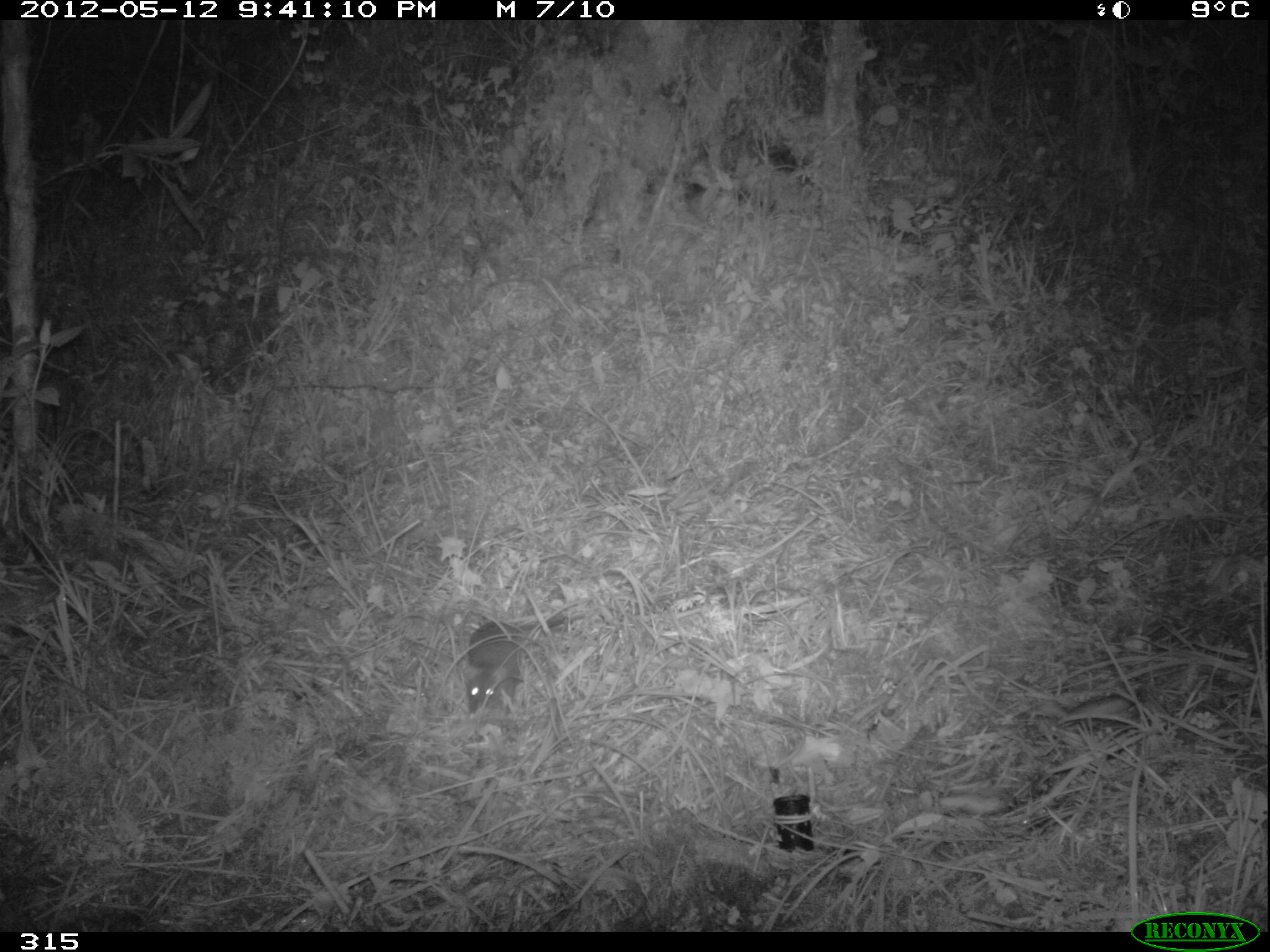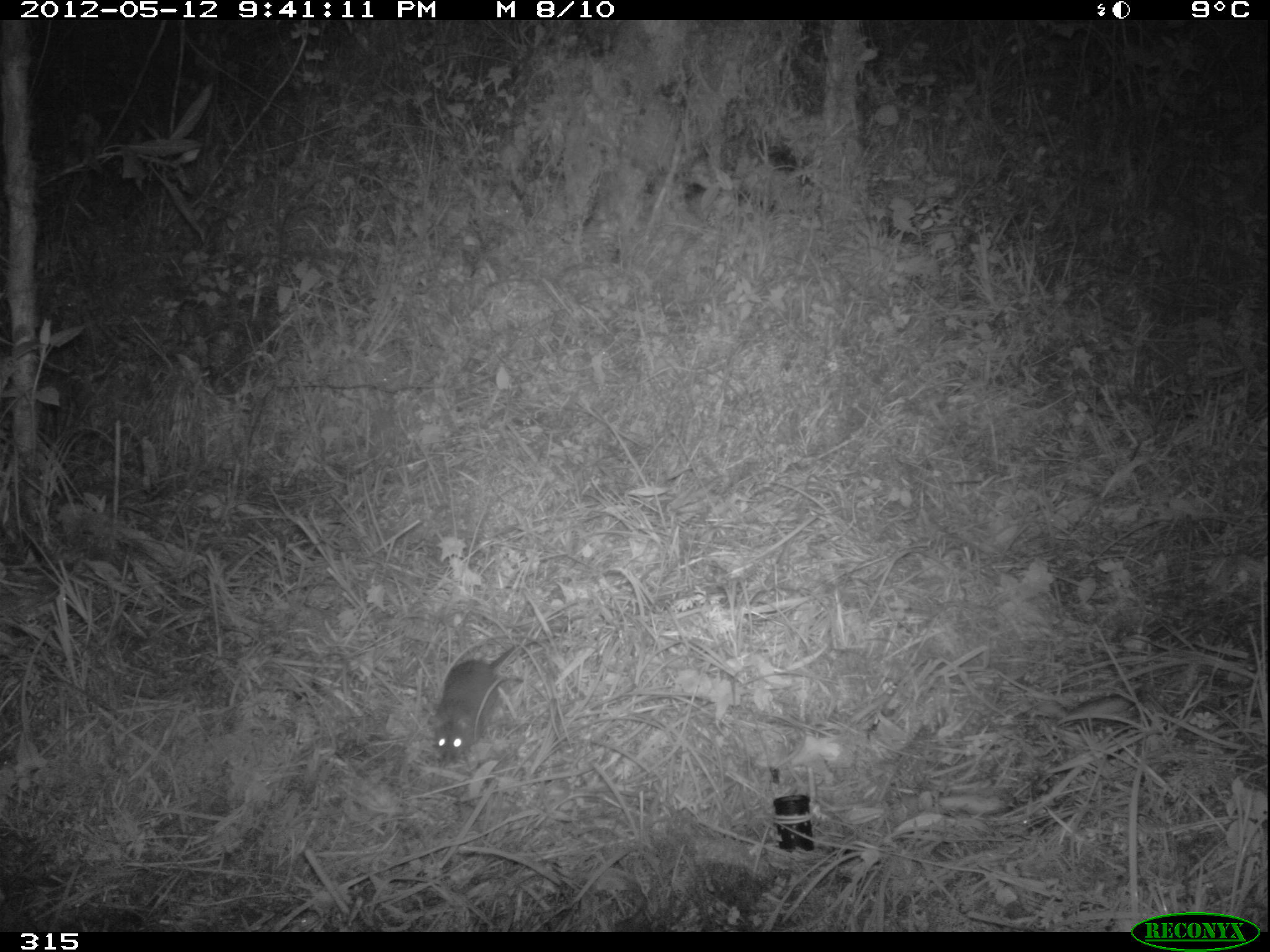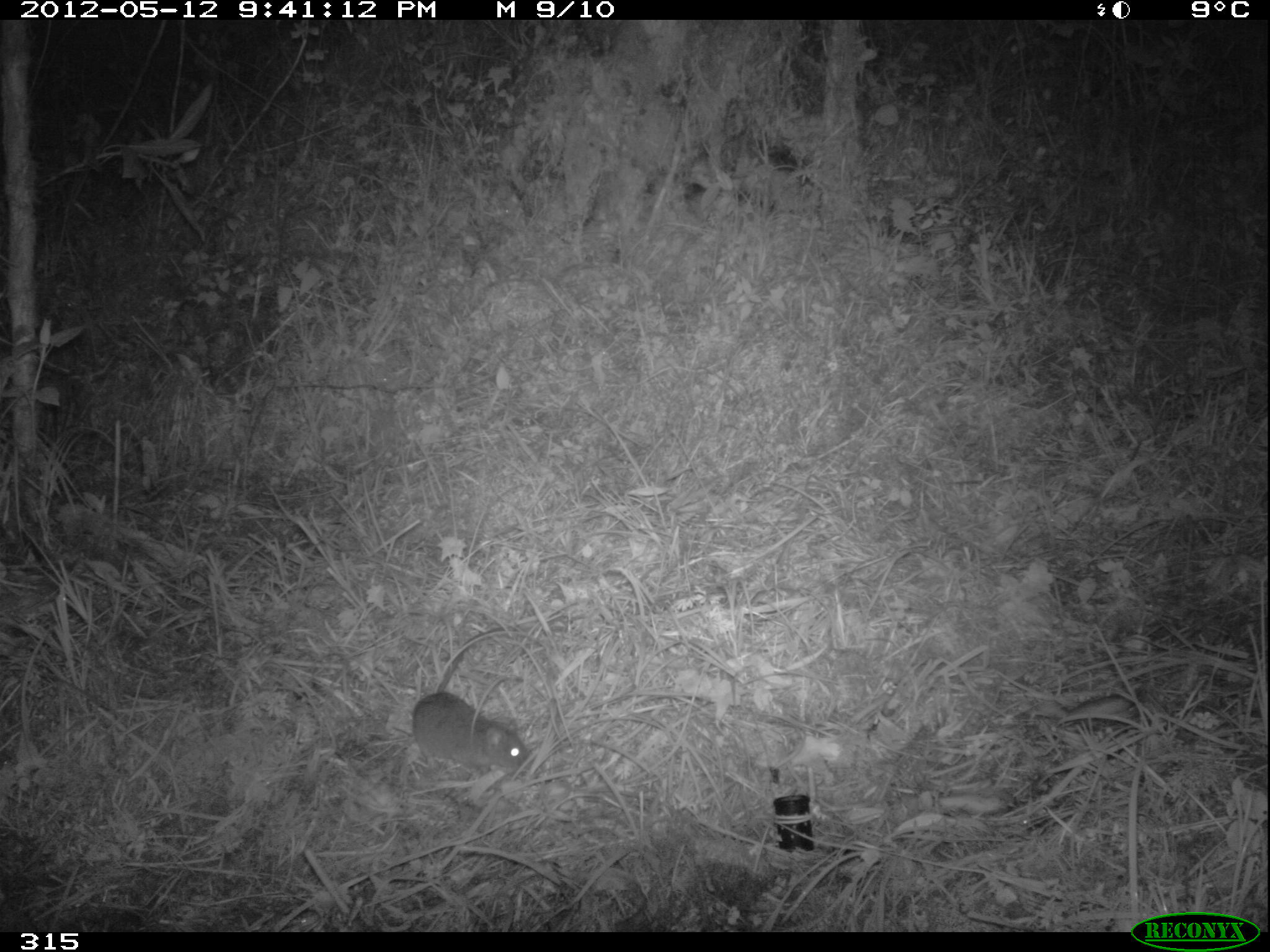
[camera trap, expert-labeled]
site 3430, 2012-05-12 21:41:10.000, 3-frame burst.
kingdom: Animalia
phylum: Chordata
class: Mammalia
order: Rodentia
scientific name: Rodentia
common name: rodents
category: unknown rodent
Unknown rodent (rodents) (Rodentia).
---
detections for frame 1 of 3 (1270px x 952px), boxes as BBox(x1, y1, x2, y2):
unknown rodent: BBox(461, 609, 584, 715)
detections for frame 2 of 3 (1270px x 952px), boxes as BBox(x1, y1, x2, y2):
unknown rodent: BBox(429, 639, 522, 764)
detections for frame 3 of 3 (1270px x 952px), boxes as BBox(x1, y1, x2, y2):
unknown rodent: BBox(406, 625, 531, 773)